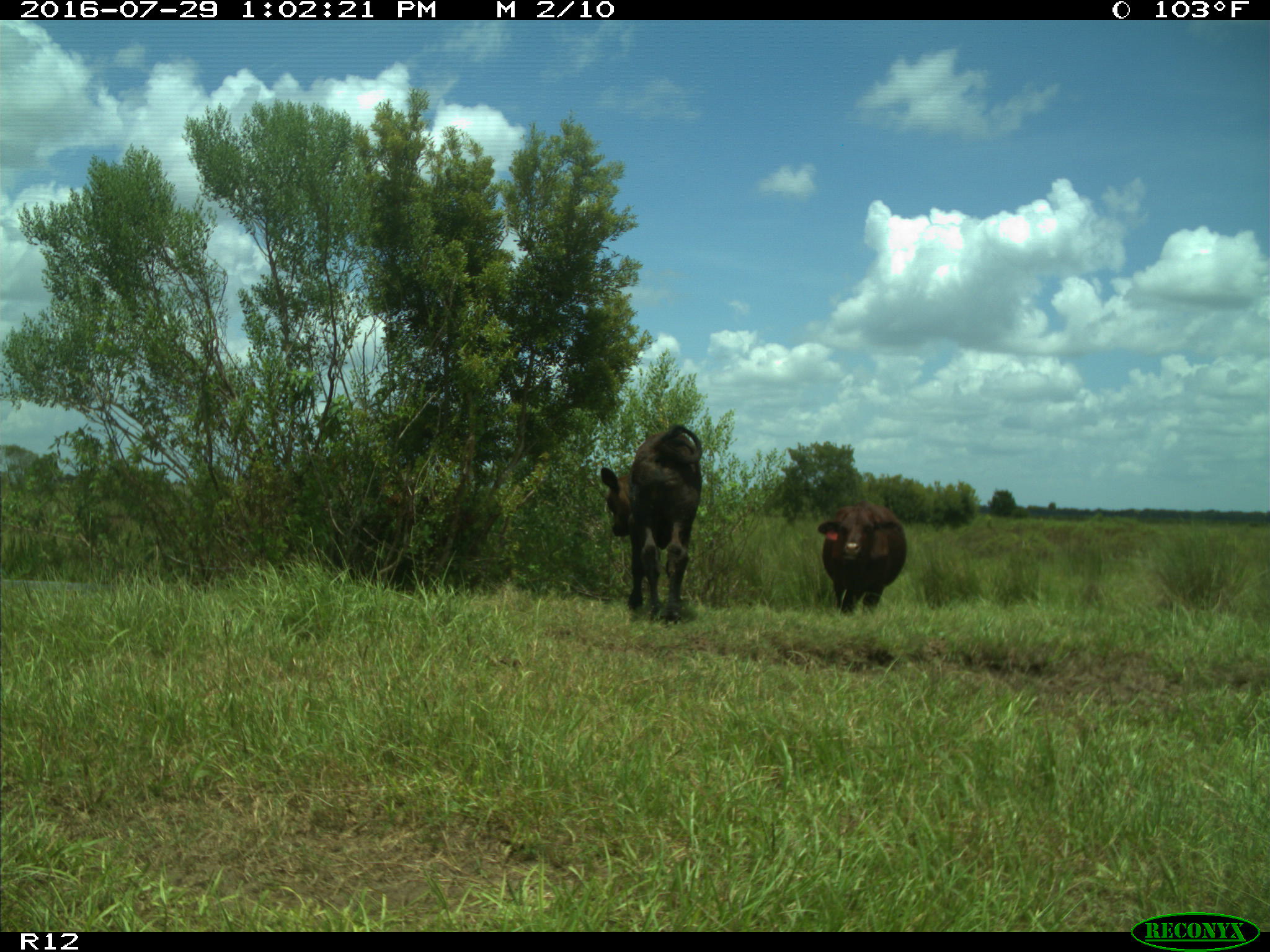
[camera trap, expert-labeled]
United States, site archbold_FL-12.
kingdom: Animalia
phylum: Chordata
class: Mammalia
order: Artiodactyla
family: Bovidae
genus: Bos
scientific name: Bos taurus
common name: domestic cow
Bos taurus (domestic cow).